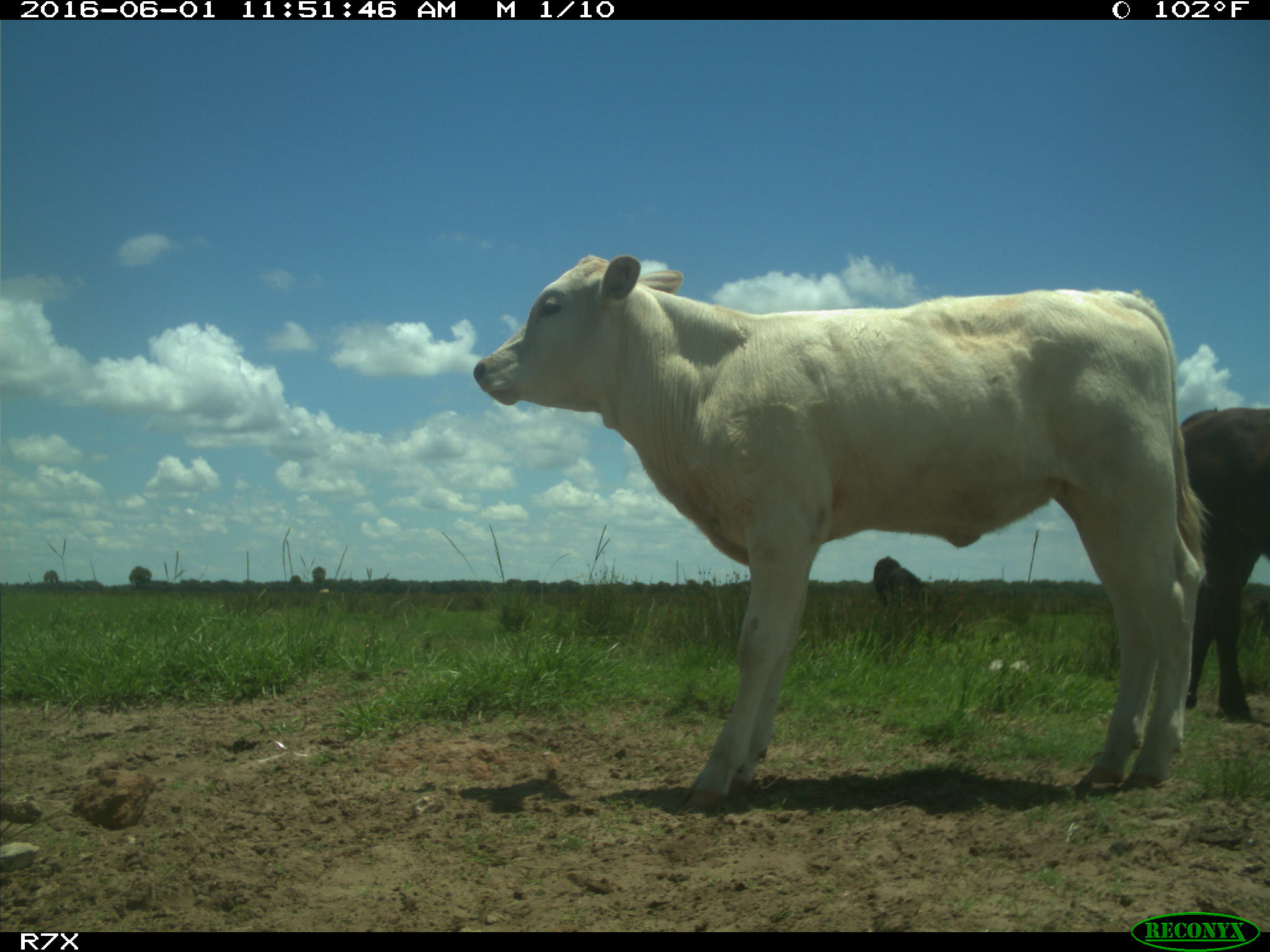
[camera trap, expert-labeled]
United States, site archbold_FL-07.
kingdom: Animalia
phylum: Chordata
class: Mammalia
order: Artiodactyla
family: Bovidae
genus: Bos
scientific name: Bos taurus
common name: domestic cow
Bos taurus (domestic cow).